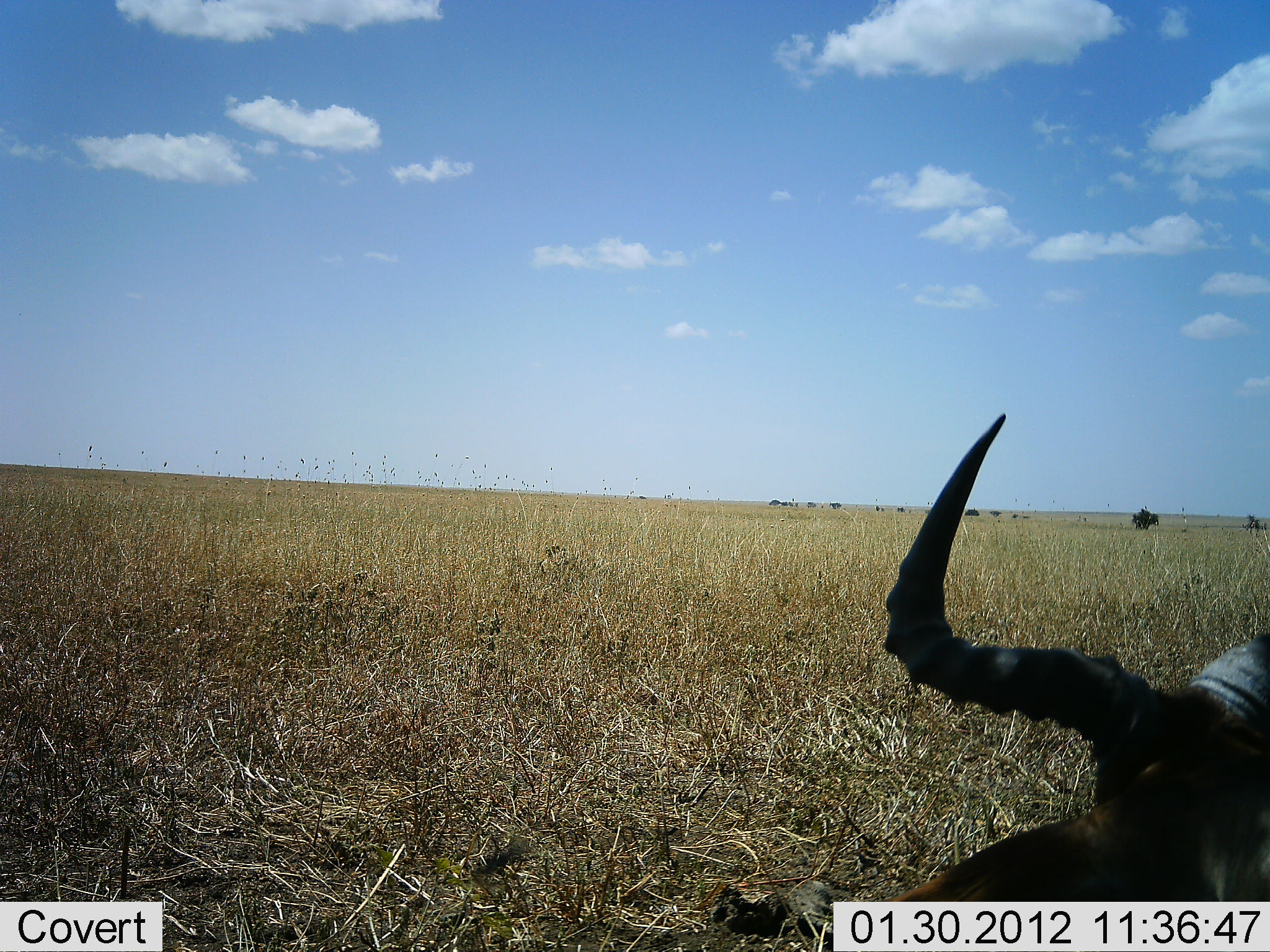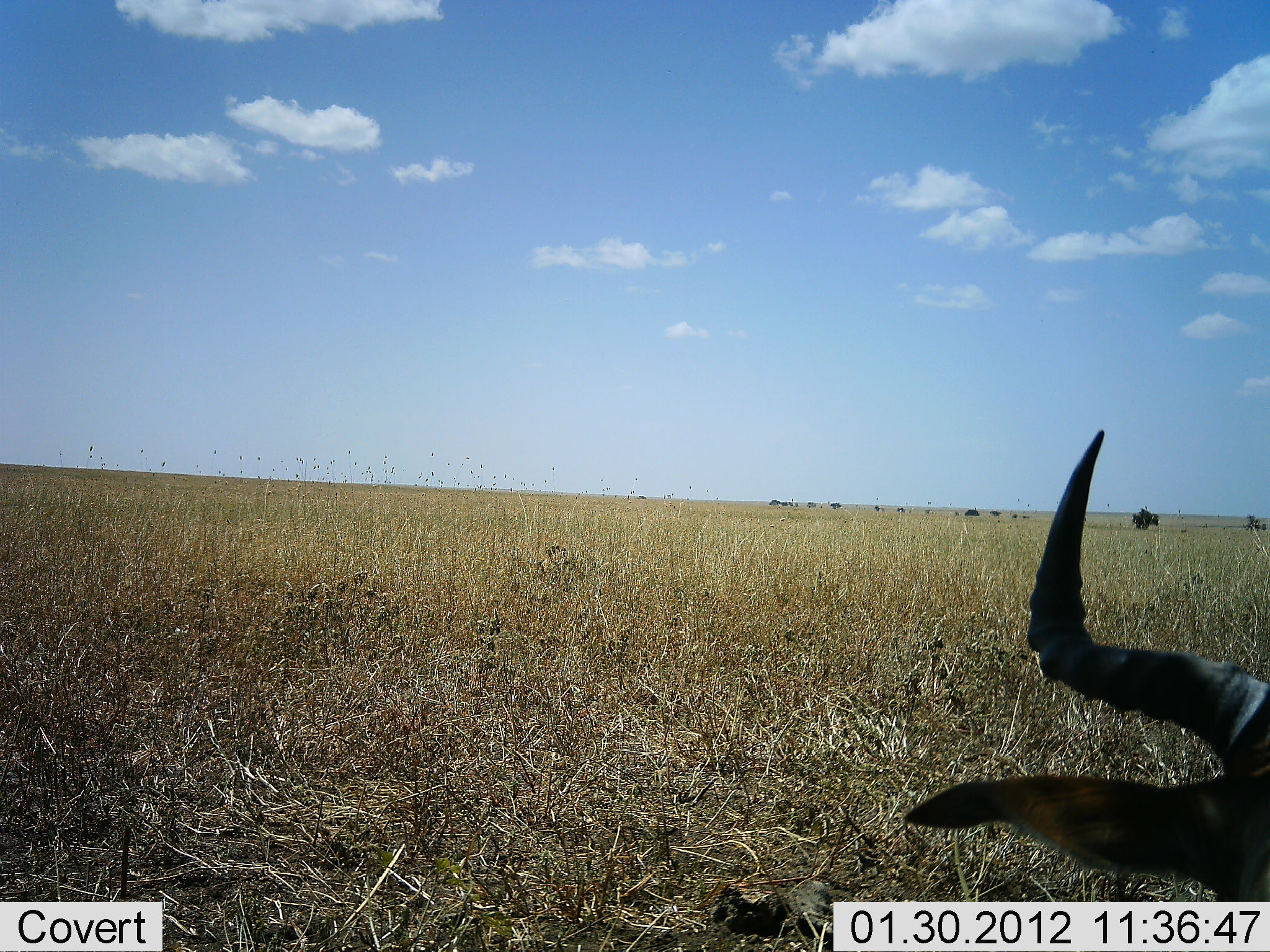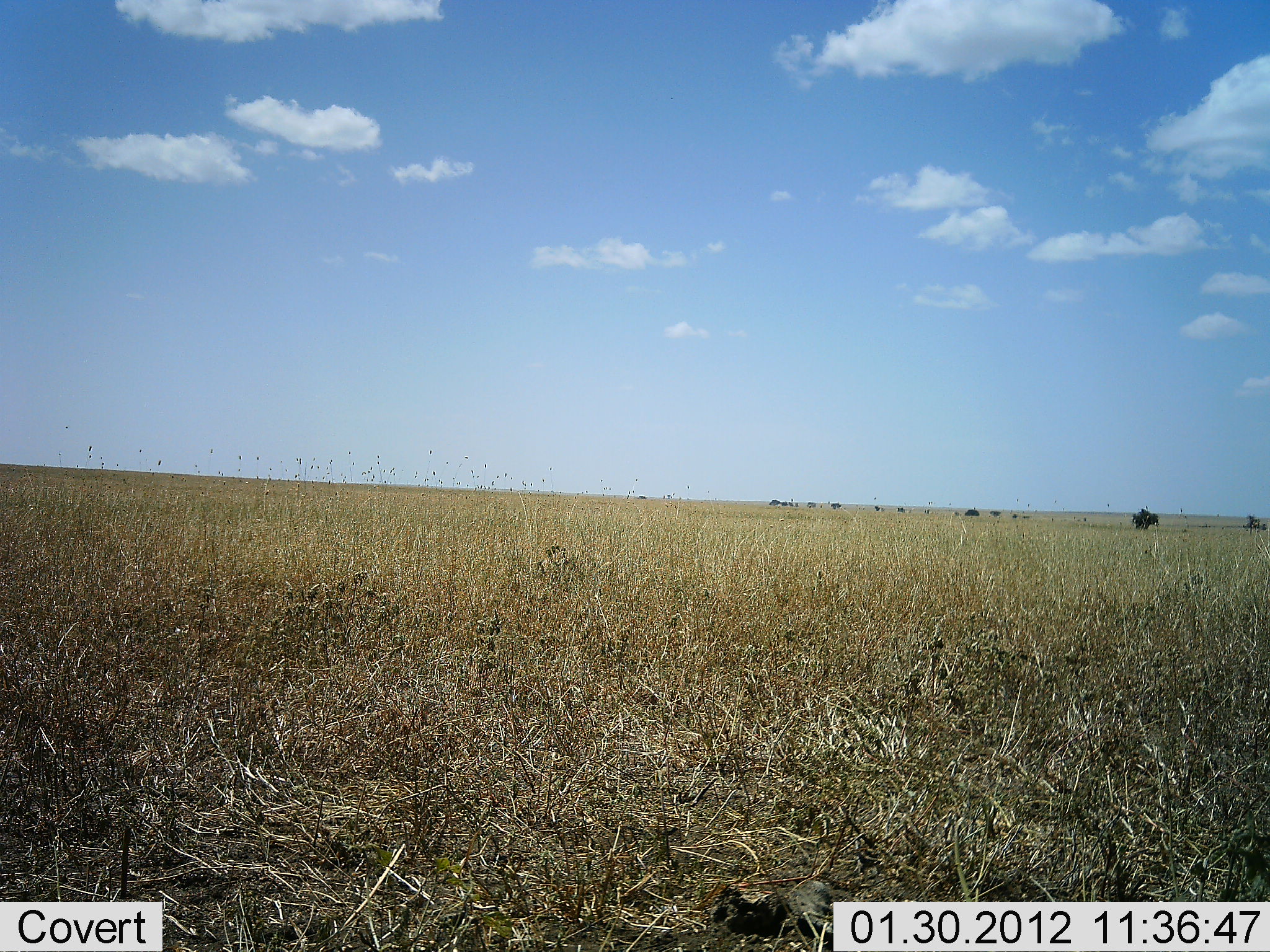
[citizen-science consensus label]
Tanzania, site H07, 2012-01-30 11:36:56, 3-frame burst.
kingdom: Animalia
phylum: Chordata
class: Mammalia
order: Artiodactyla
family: Bovidae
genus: Alcelaphus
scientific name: Alcelaphus buselaphus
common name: hartebeest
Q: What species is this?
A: Hartebeest (Alcelaphus buselaphus).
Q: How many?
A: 1.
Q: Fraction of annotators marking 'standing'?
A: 29%.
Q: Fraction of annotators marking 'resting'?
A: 64%.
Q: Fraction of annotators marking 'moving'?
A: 14%.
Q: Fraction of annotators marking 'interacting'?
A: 0%.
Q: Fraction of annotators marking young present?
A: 0%.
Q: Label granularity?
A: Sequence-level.